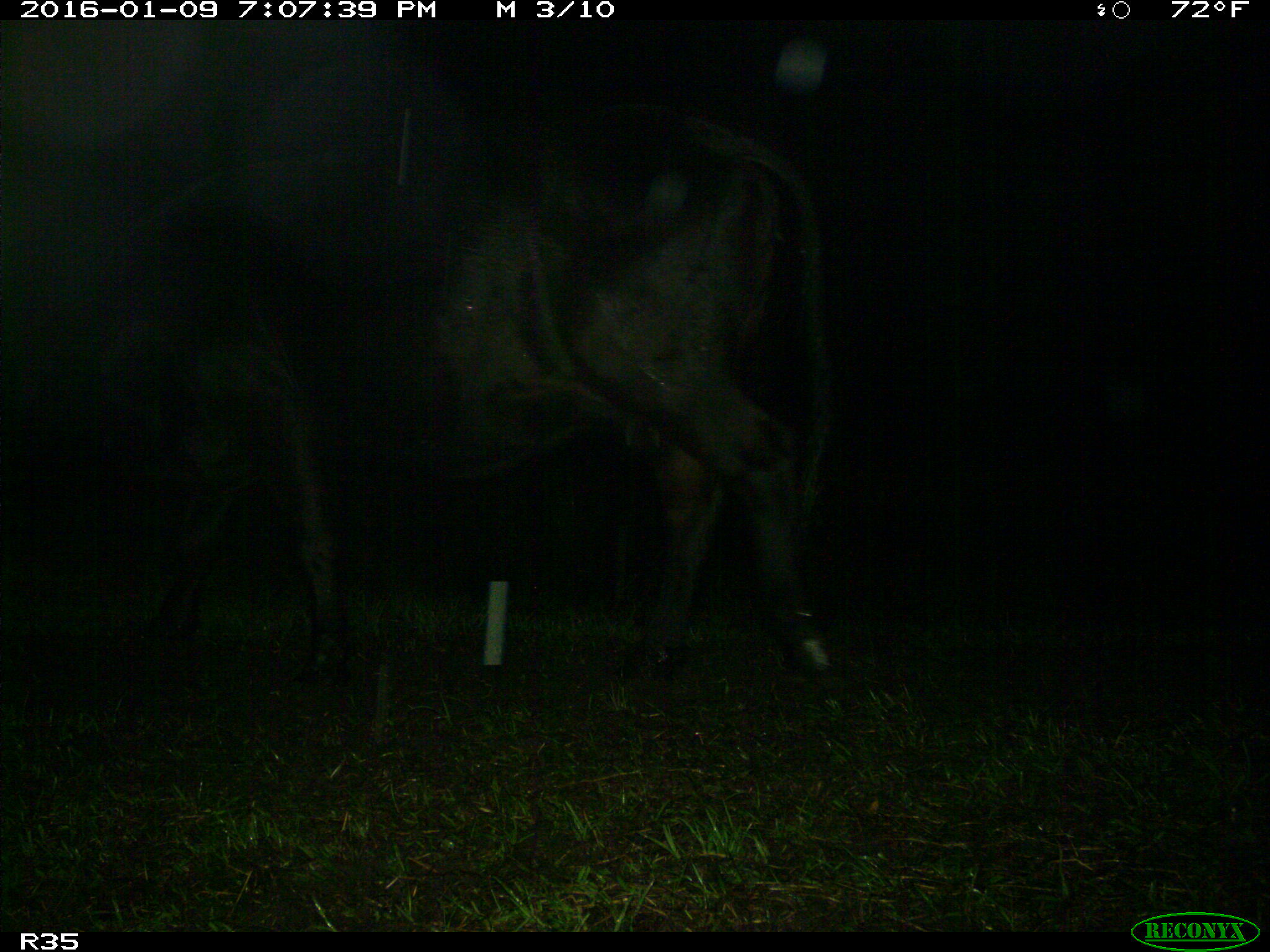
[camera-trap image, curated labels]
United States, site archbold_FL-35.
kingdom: Animalia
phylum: Chordata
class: Mammalia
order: Artiodactyla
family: Bovidae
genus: Bos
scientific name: Bos taurus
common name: domestic cow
Bos taurus (domestic cow).